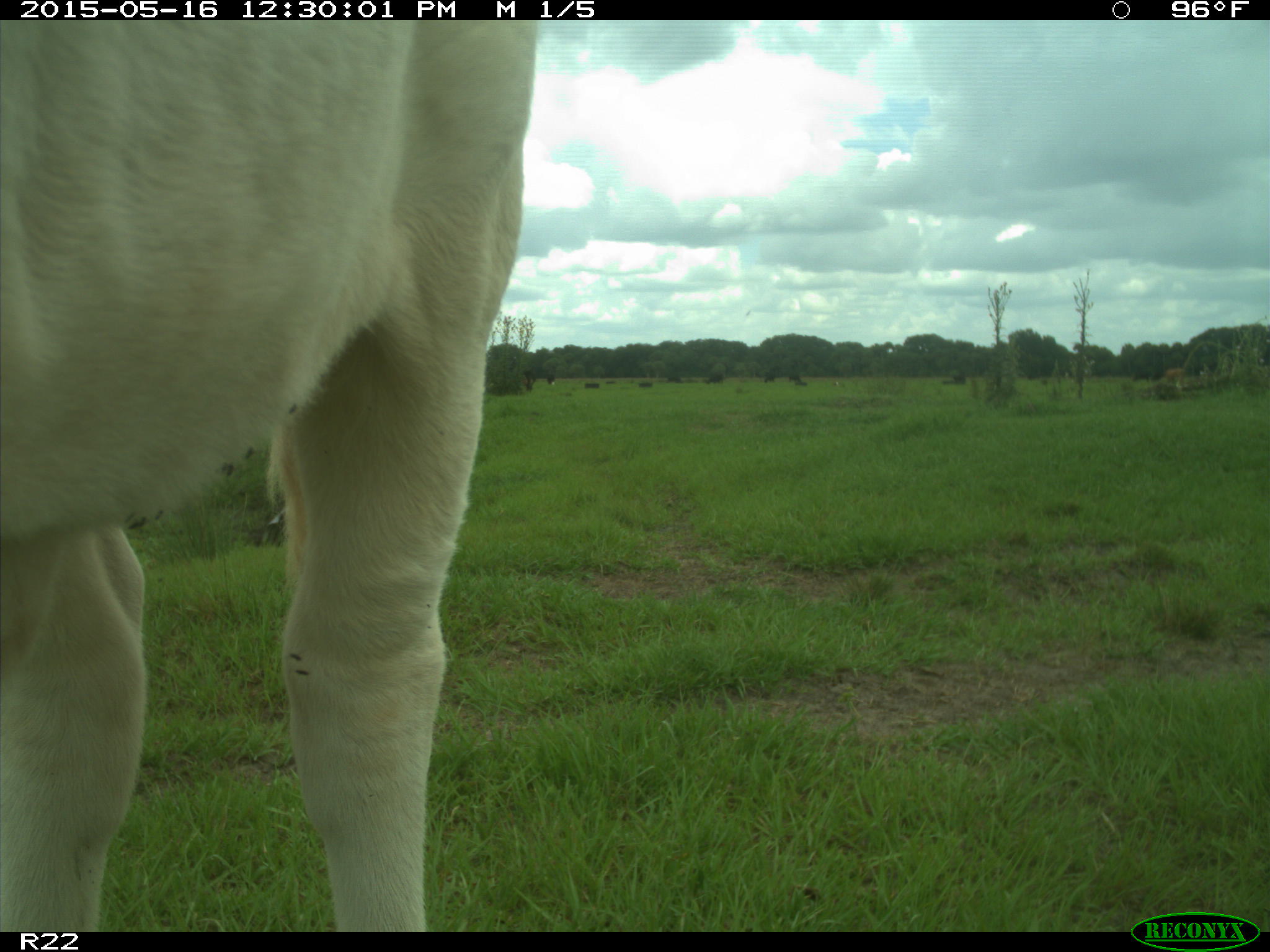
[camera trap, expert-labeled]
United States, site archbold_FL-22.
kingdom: Animalia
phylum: Chordata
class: Mammalia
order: Artiodactyla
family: Bovidae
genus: Bos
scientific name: Bos taurus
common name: domestic cow